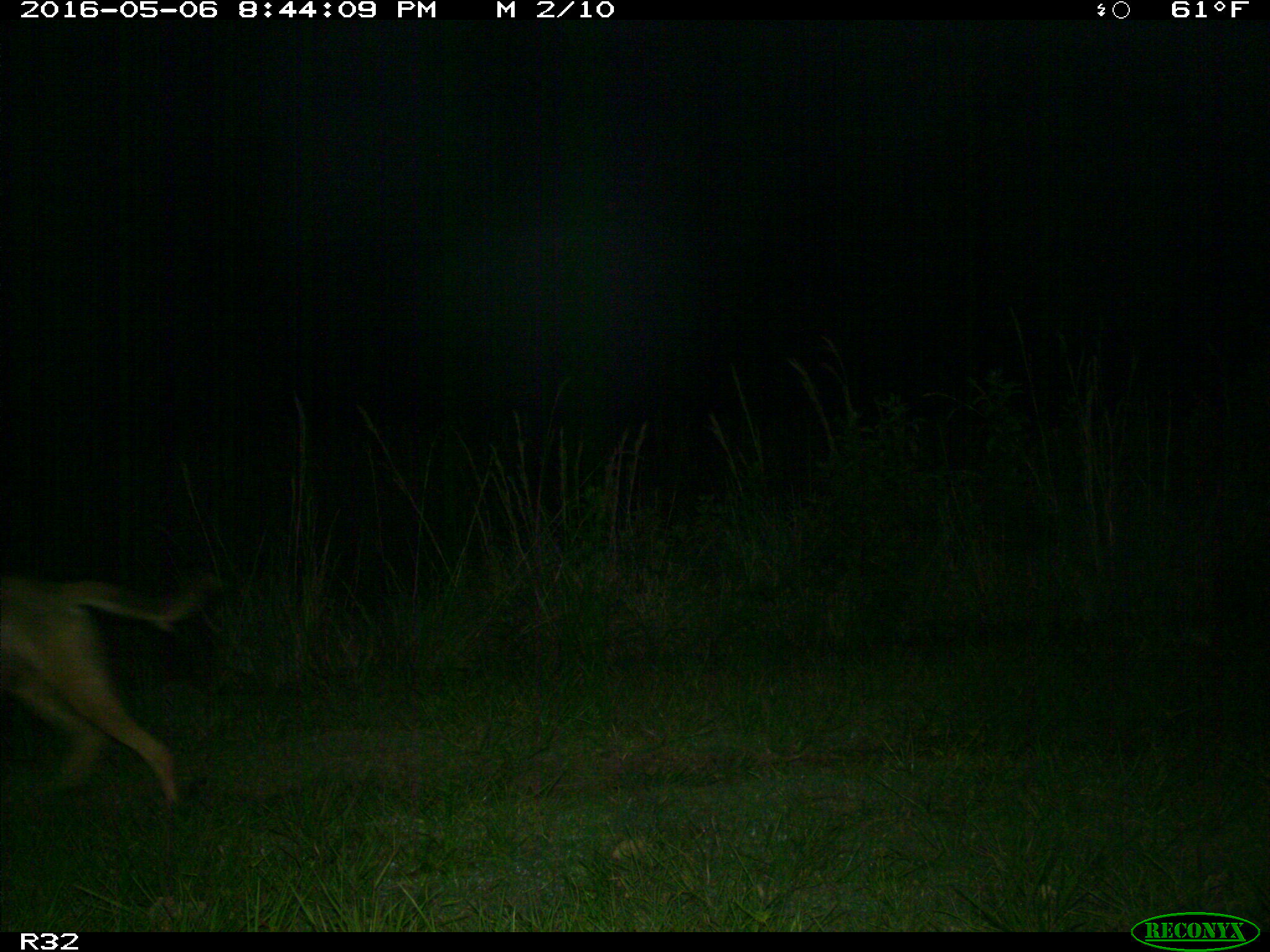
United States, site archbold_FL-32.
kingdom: Animalia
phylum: Chordata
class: Mammalia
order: Carnivora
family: Canidae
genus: Canis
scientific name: Canis latrans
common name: coyote